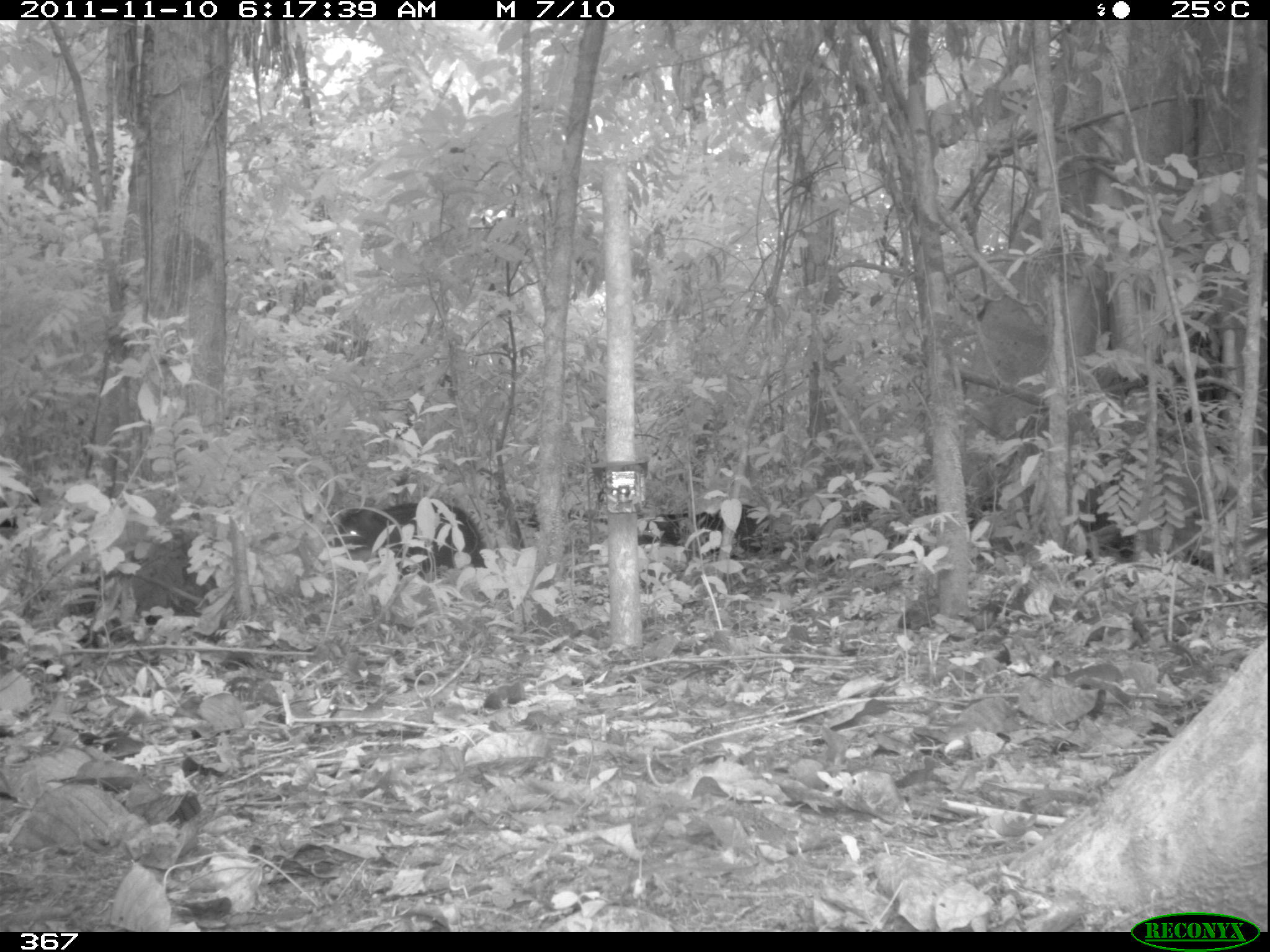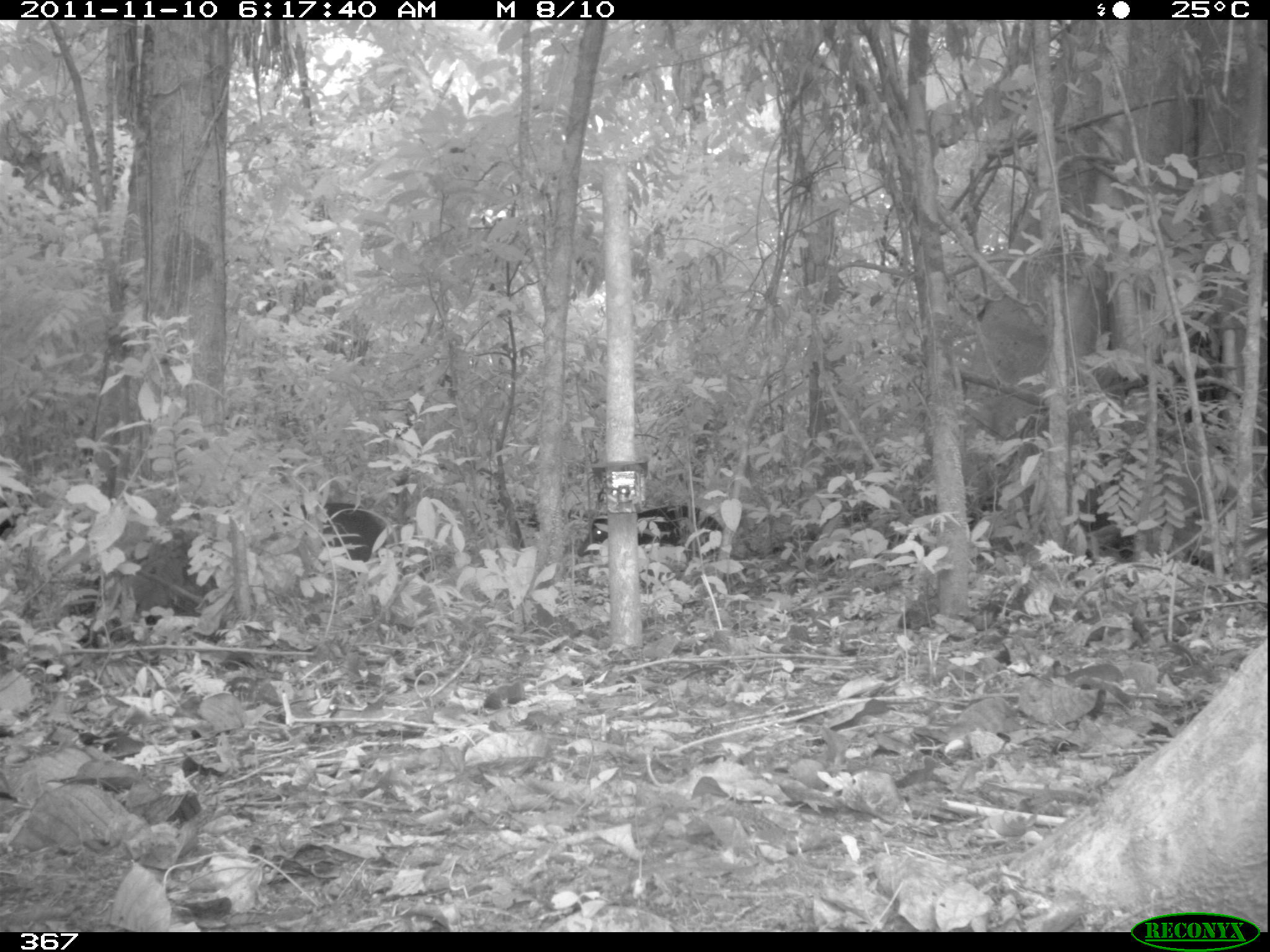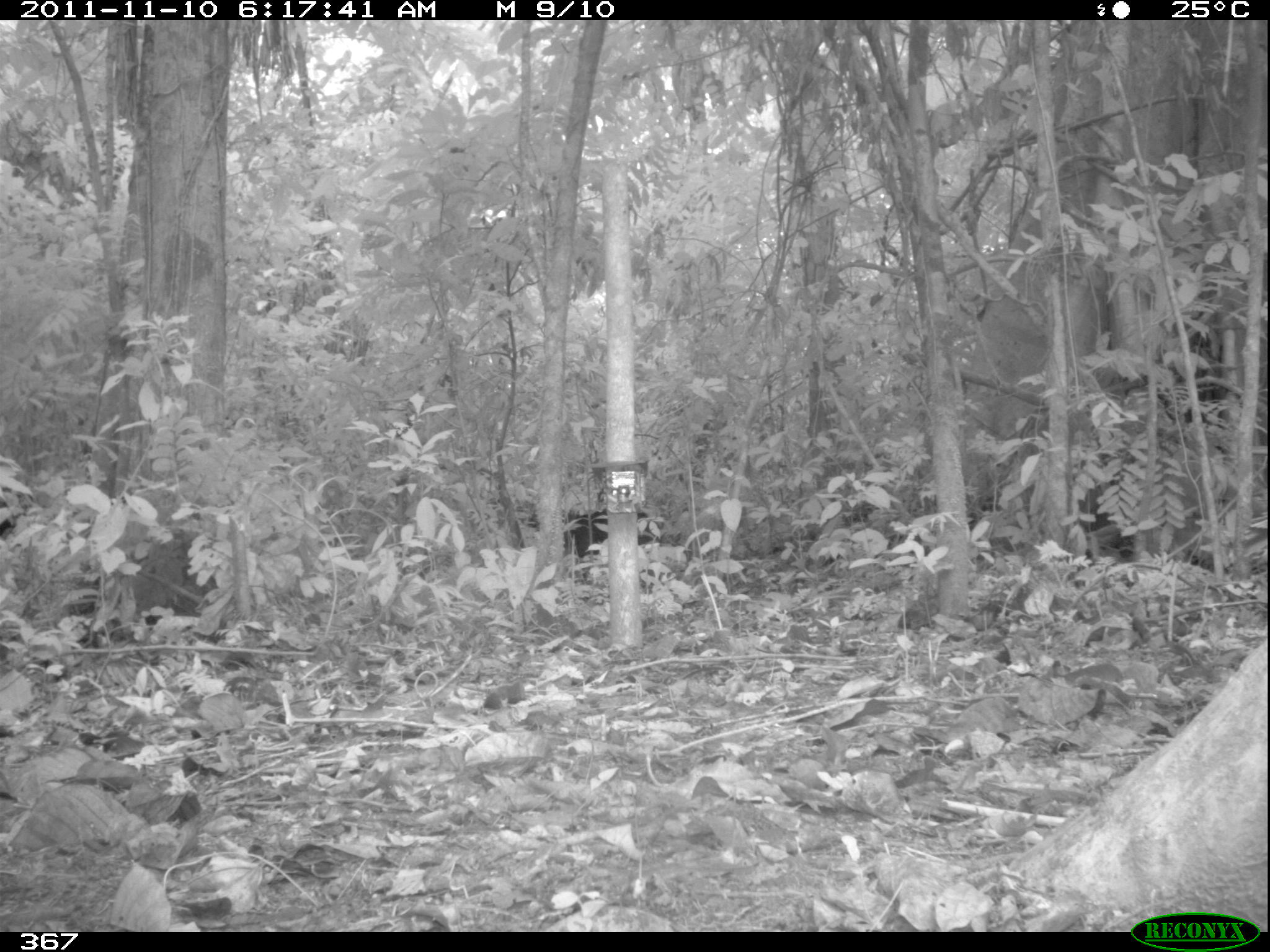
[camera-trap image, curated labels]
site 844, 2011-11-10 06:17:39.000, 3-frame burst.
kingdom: Animalia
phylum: Chordata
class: Mammalia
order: Artiodactyla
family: Tayassuidae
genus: Tayassu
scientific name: Tayassu pecari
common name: white-lipped peccary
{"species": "Tayassu pecari (white-lipped peccary)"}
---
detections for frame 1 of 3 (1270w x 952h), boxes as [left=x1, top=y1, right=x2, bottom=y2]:
tayassu pecari: [left=332, top=499, right=487, bottom=574]; [left=638, top=502, right=788, bottom=568]; [left=0, top=493, right=20, bottom=543]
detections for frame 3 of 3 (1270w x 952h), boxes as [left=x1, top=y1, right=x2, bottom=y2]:
tayassu pecari: [left=516, top=507, right=662, bottom=562]; [left=1, top=487, right=25, bottom=547]